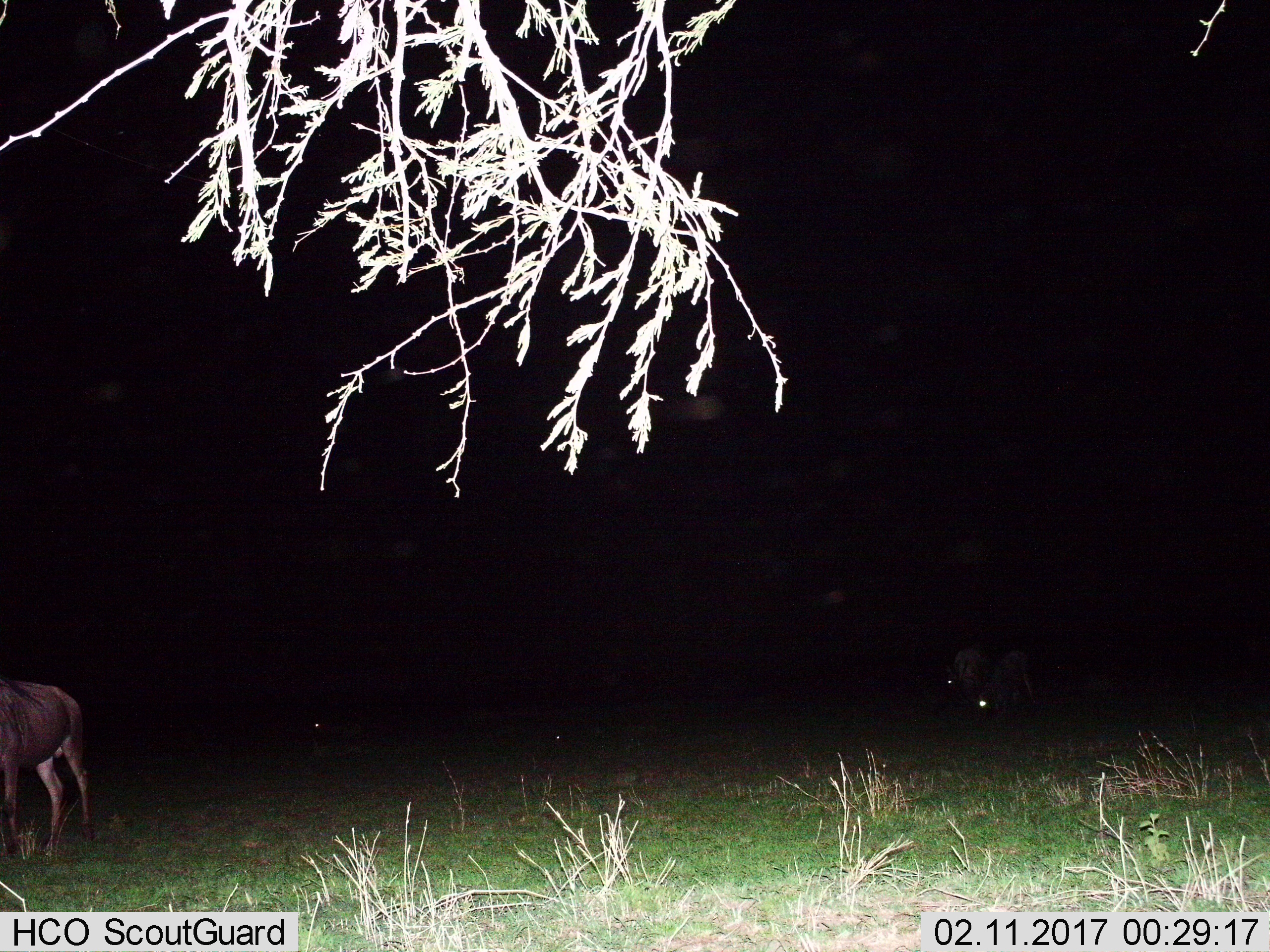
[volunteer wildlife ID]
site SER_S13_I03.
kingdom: Animalia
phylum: Chordata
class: Mammalia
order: Artiodactyla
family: Bovidae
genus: Connochaetes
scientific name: Connochaetes taurinus taurinus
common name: blue wildebeest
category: wildebeestblue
Wildebeestblue (blue wildebeest) (Connochaetes taurinus taurinus), count 3. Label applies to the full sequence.